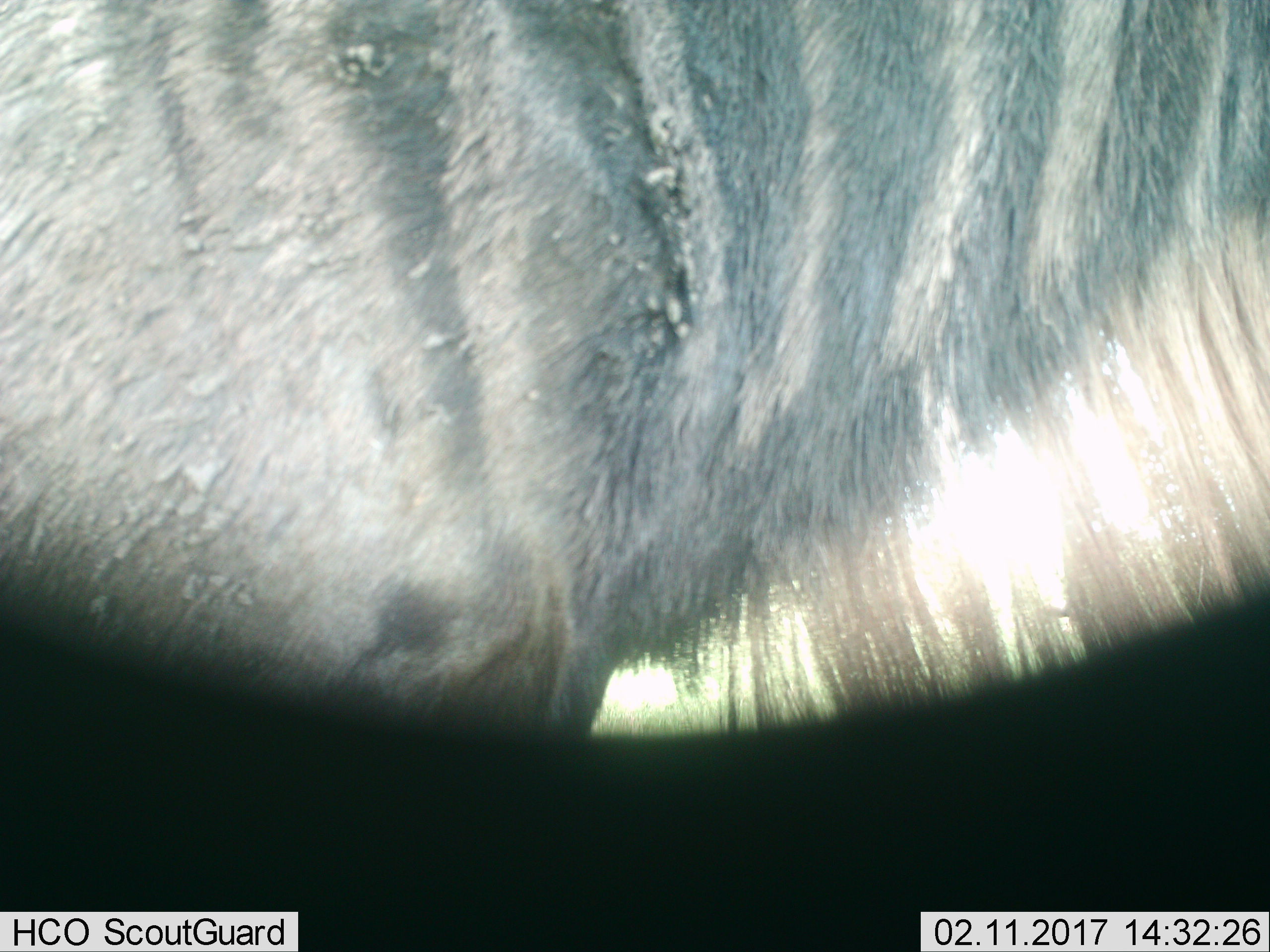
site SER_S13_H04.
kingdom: Animalia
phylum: Chordata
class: Mammalia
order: Artiodactyla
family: Bovidae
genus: Connochaetes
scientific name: Connochaetes taurinus taurinus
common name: blue wildebeest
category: wildebeestblue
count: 1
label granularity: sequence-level